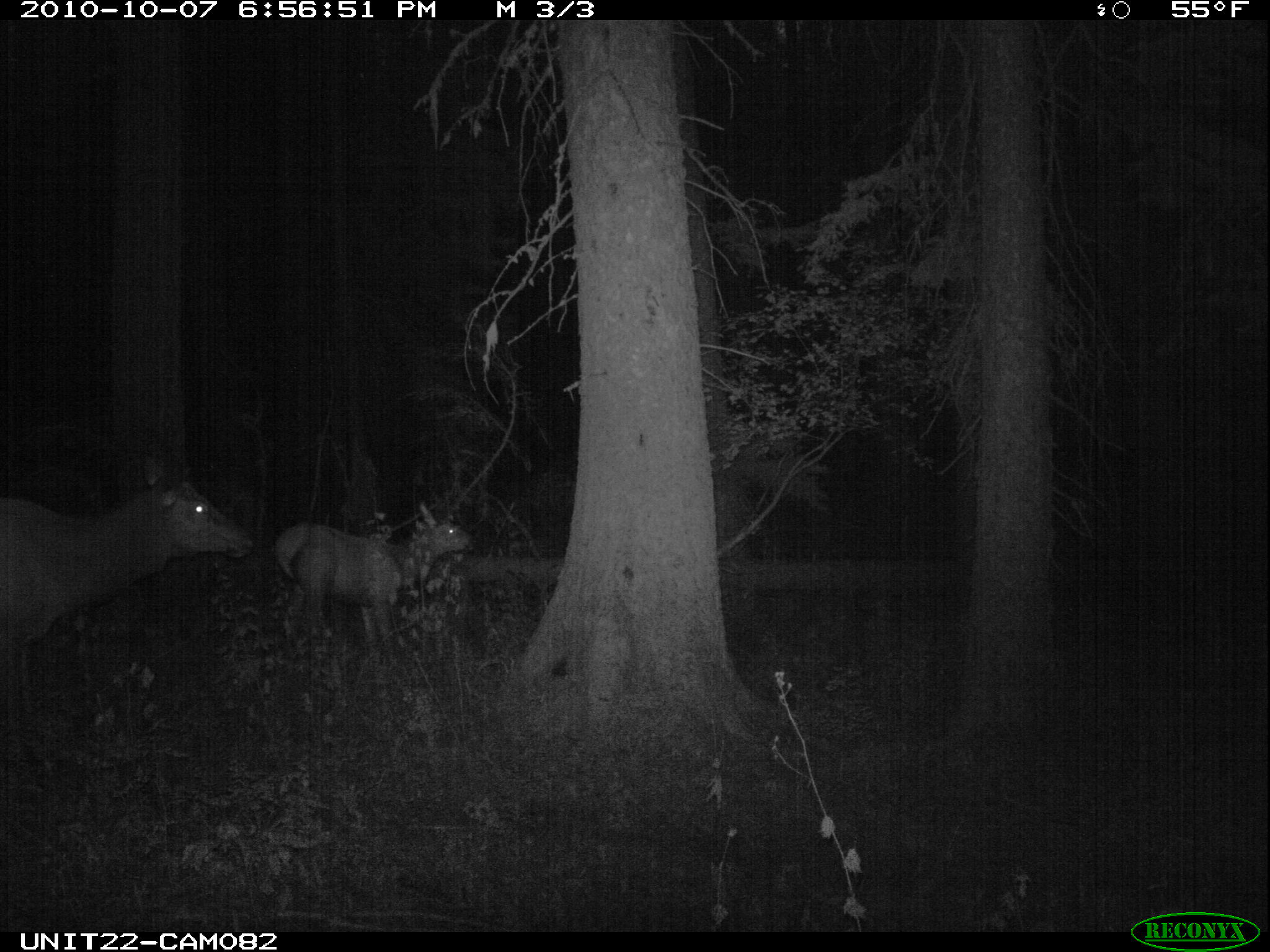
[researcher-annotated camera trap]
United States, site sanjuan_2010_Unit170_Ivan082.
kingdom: Animalia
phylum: Chordata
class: Mammalia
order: Artiodactyla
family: Cervidae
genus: Cervus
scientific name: Cervus elaphus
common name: red deer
Cervus elaphus (red deer).